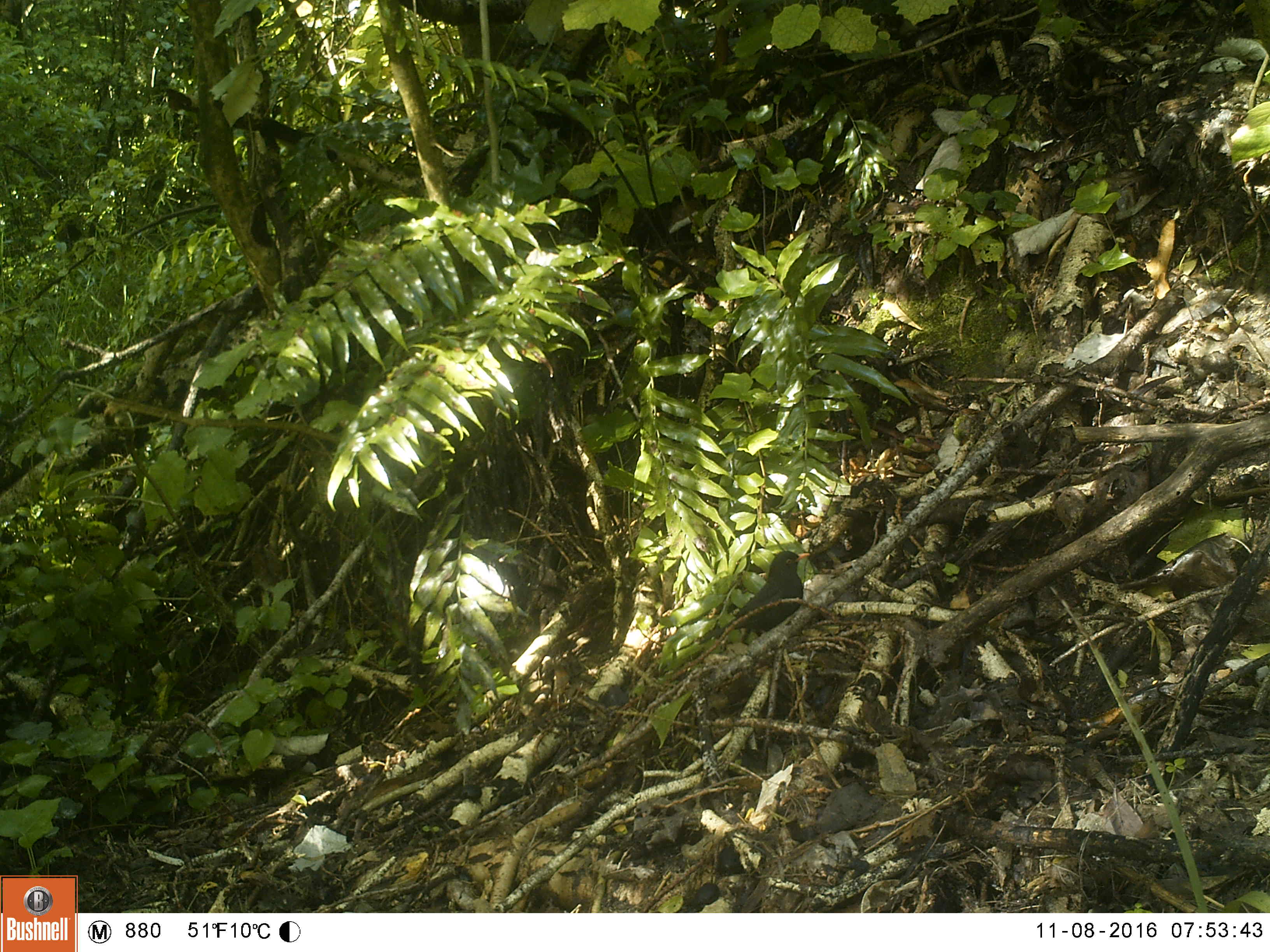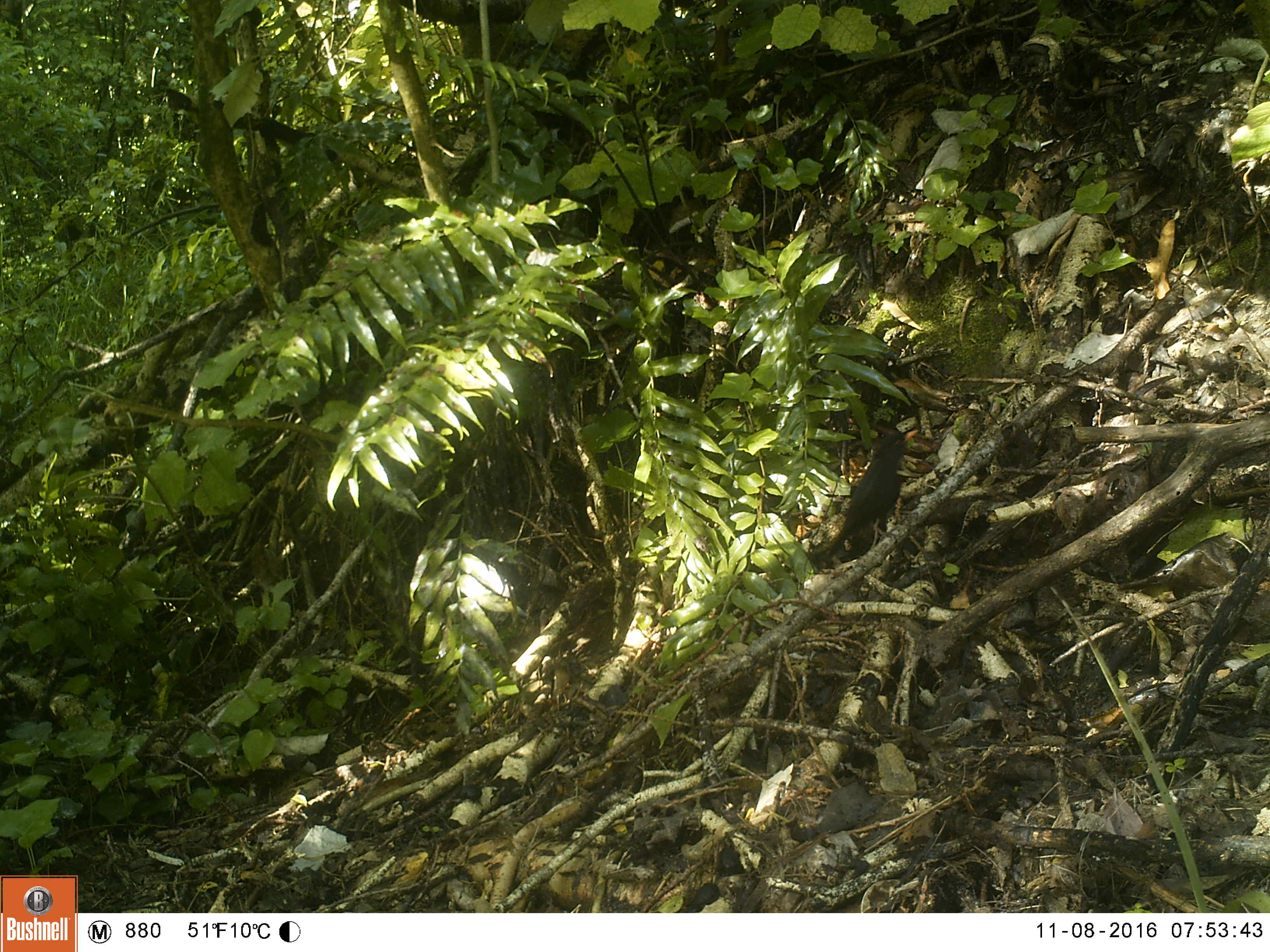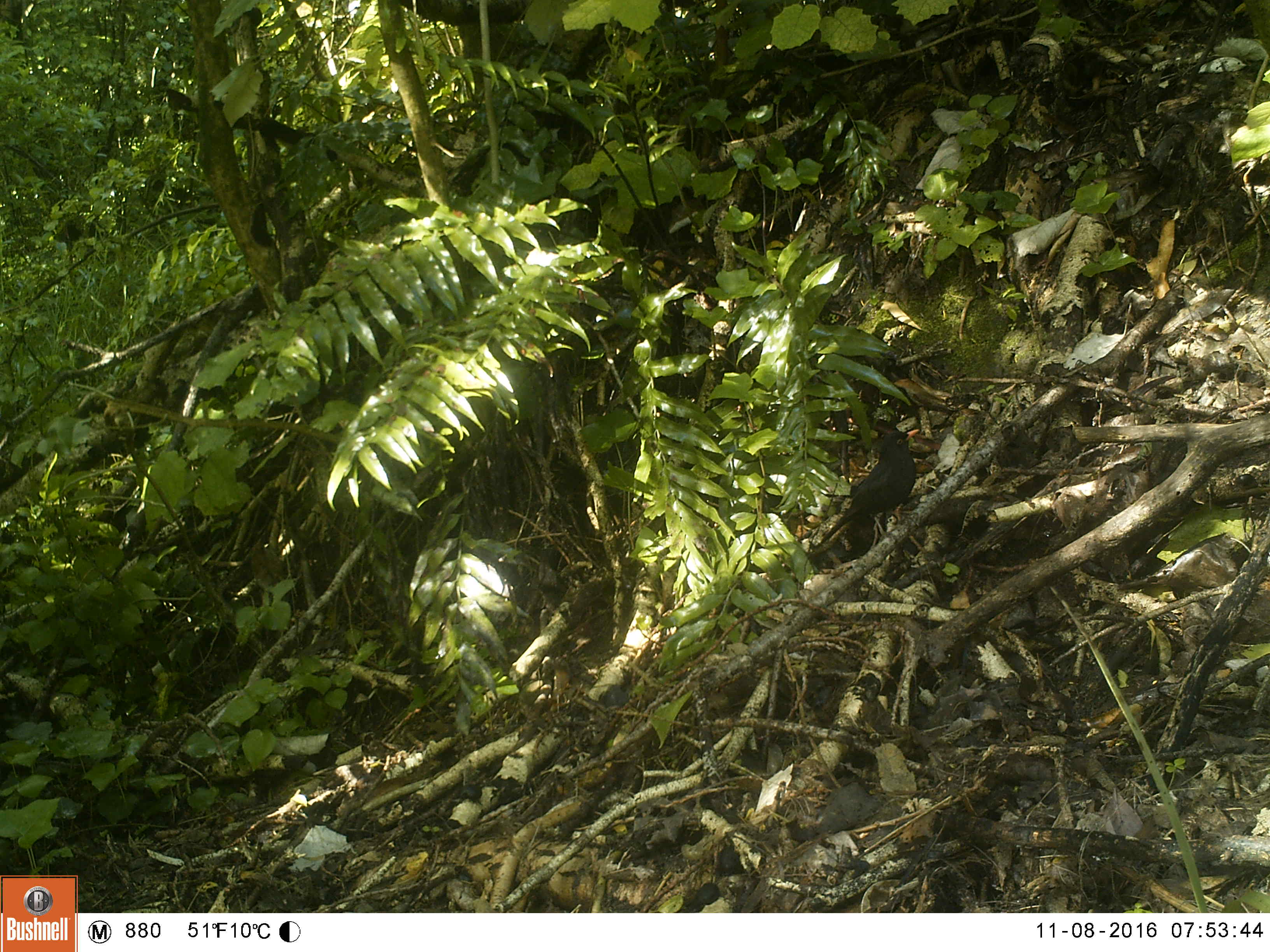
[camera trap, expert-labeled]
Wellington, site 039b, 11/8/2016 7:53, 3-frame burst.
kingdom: Animalia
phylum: Chordata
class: Aves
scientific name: Aves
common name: bird